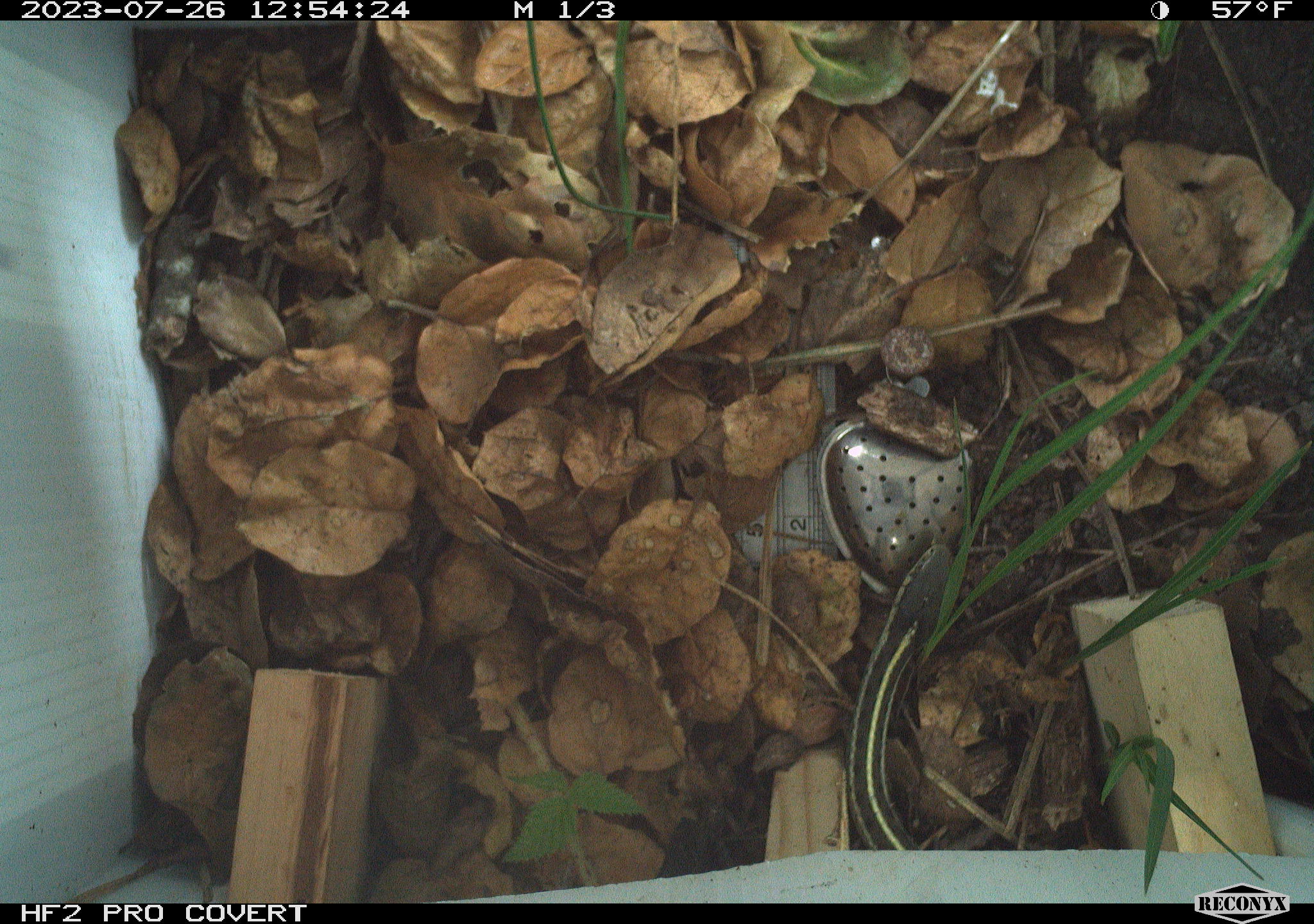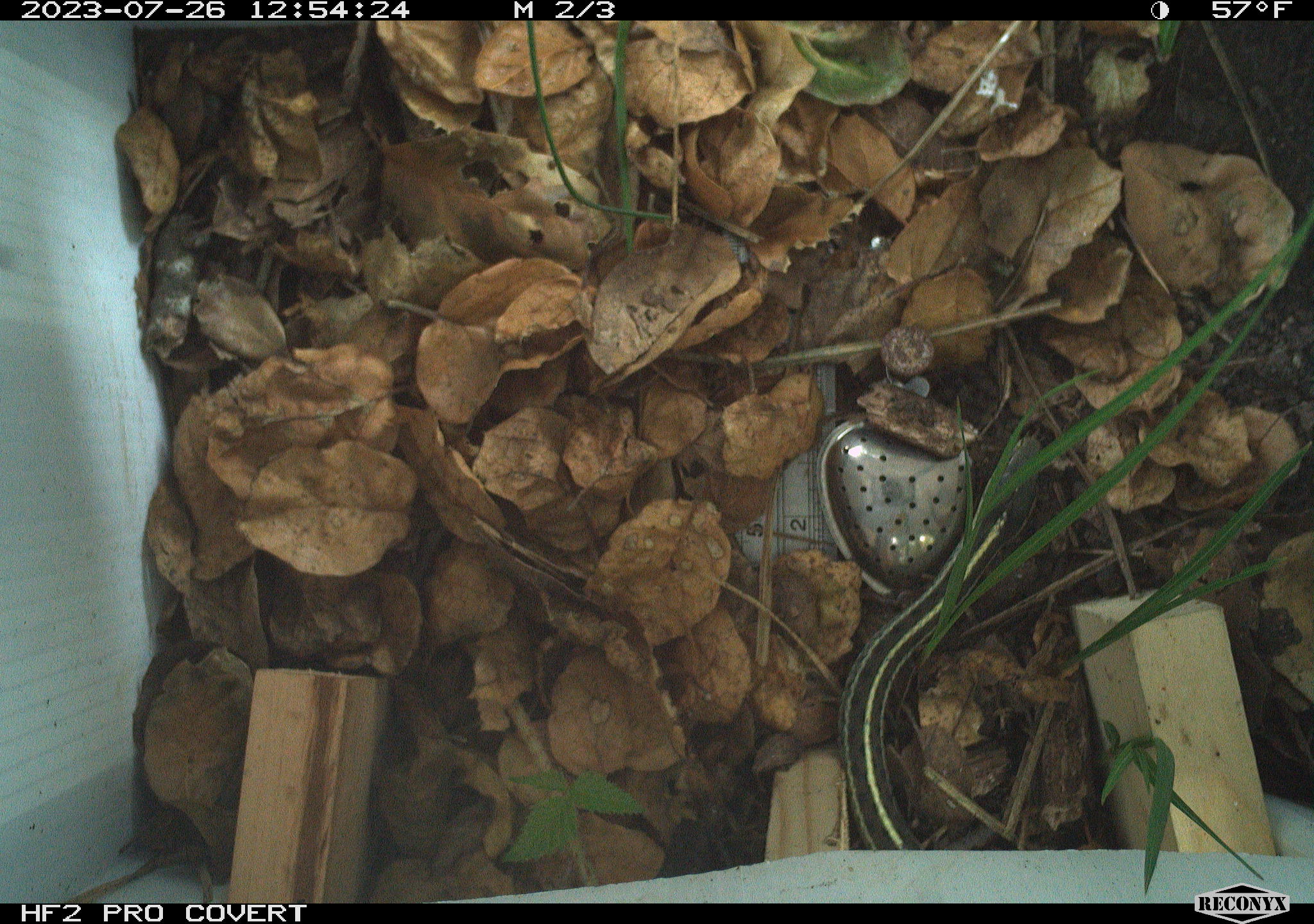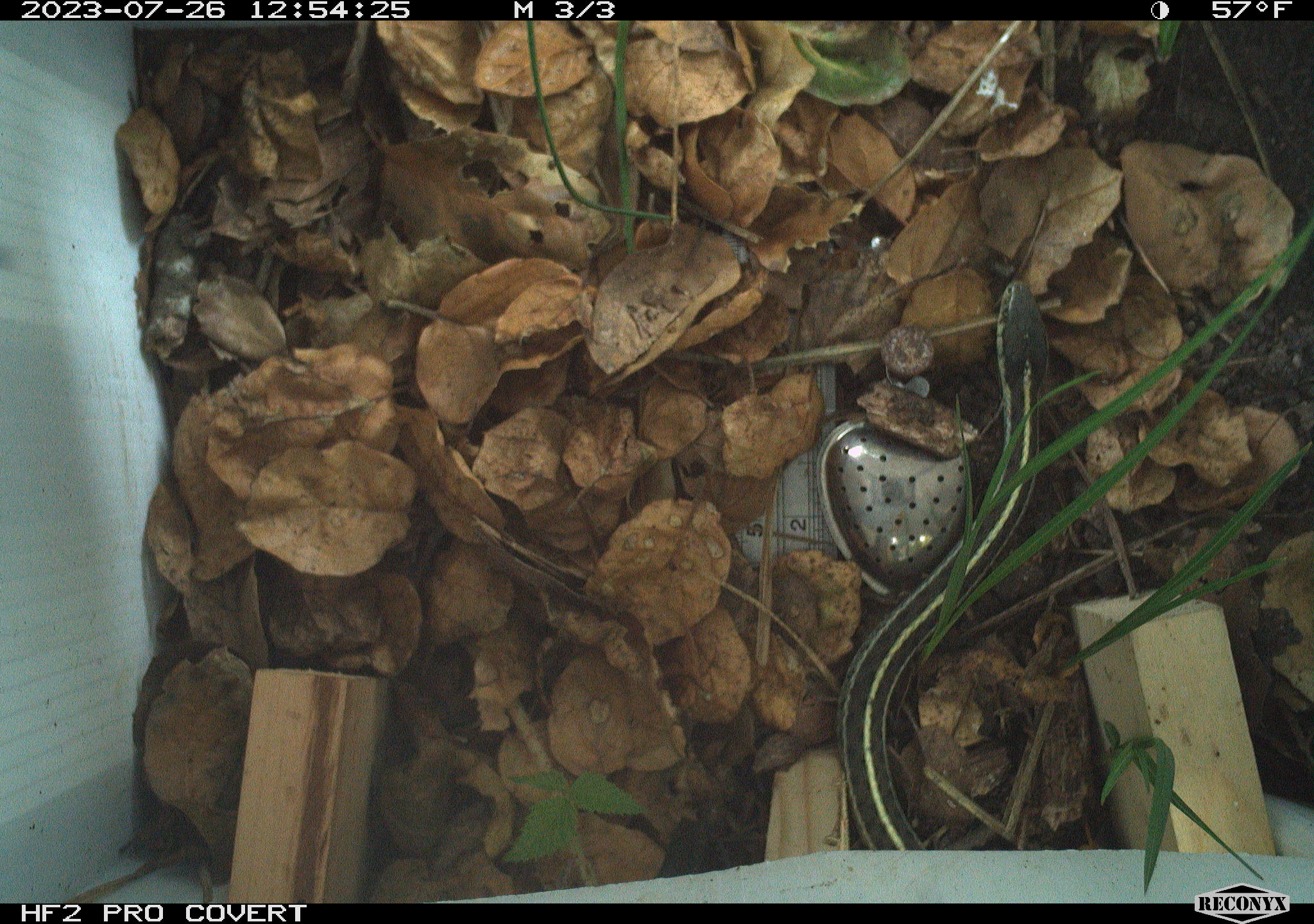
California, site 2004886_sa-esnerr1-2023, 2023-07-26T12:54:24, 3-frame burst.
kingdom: Animalia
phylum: Chordata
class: Reptilia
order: Squamata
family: Colubridae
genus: Thamnophis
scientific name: Thamnophis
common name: american gartersnakes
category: thamnophis species